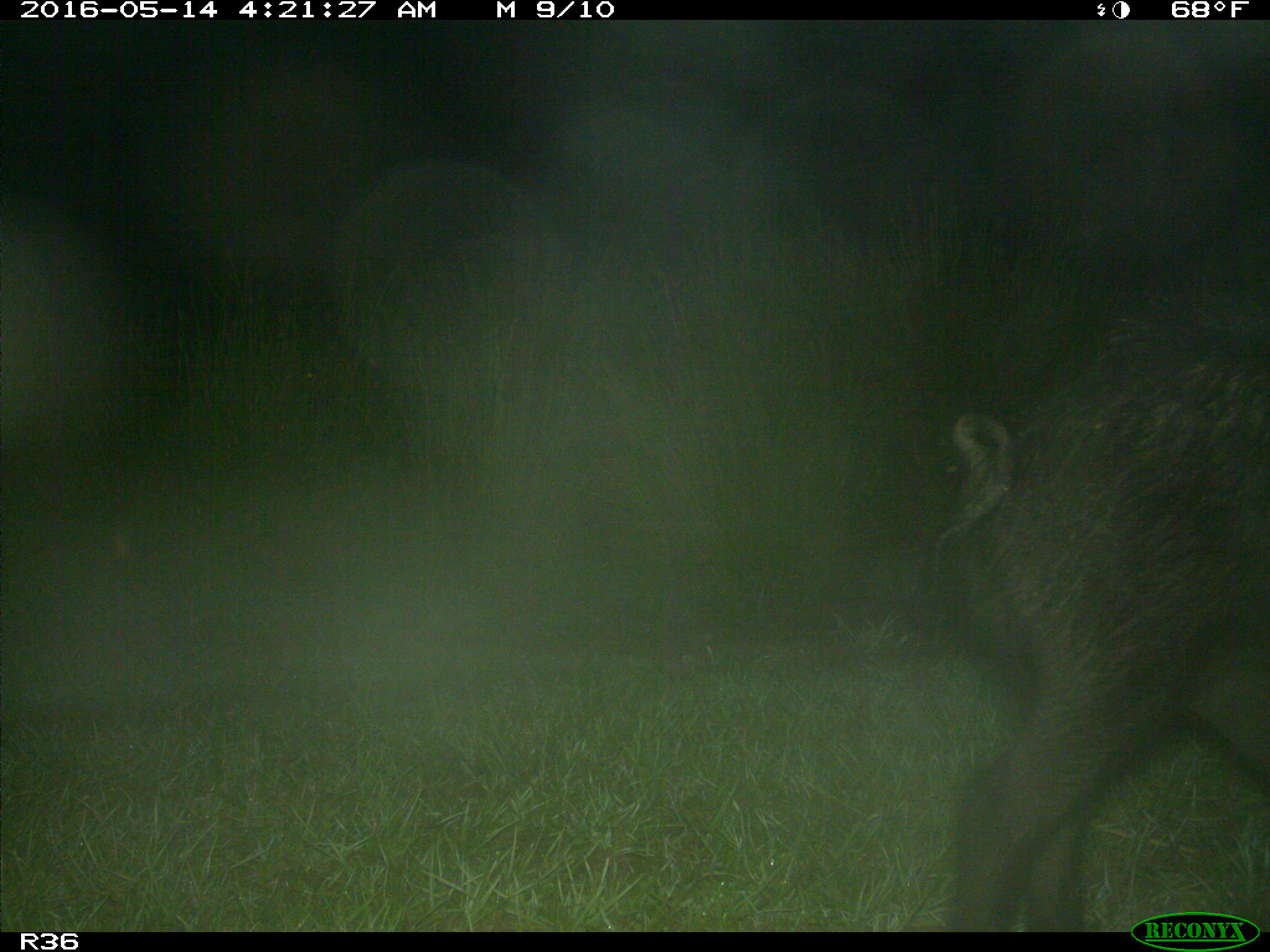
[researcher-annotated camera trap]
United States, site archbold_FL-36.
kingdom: Animalia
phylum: Chordata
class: Mammalia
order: Artiodactyla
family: Suidae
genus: Sus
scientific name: Sus scrofa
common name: wild boar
Sus scrofa (wild boar).